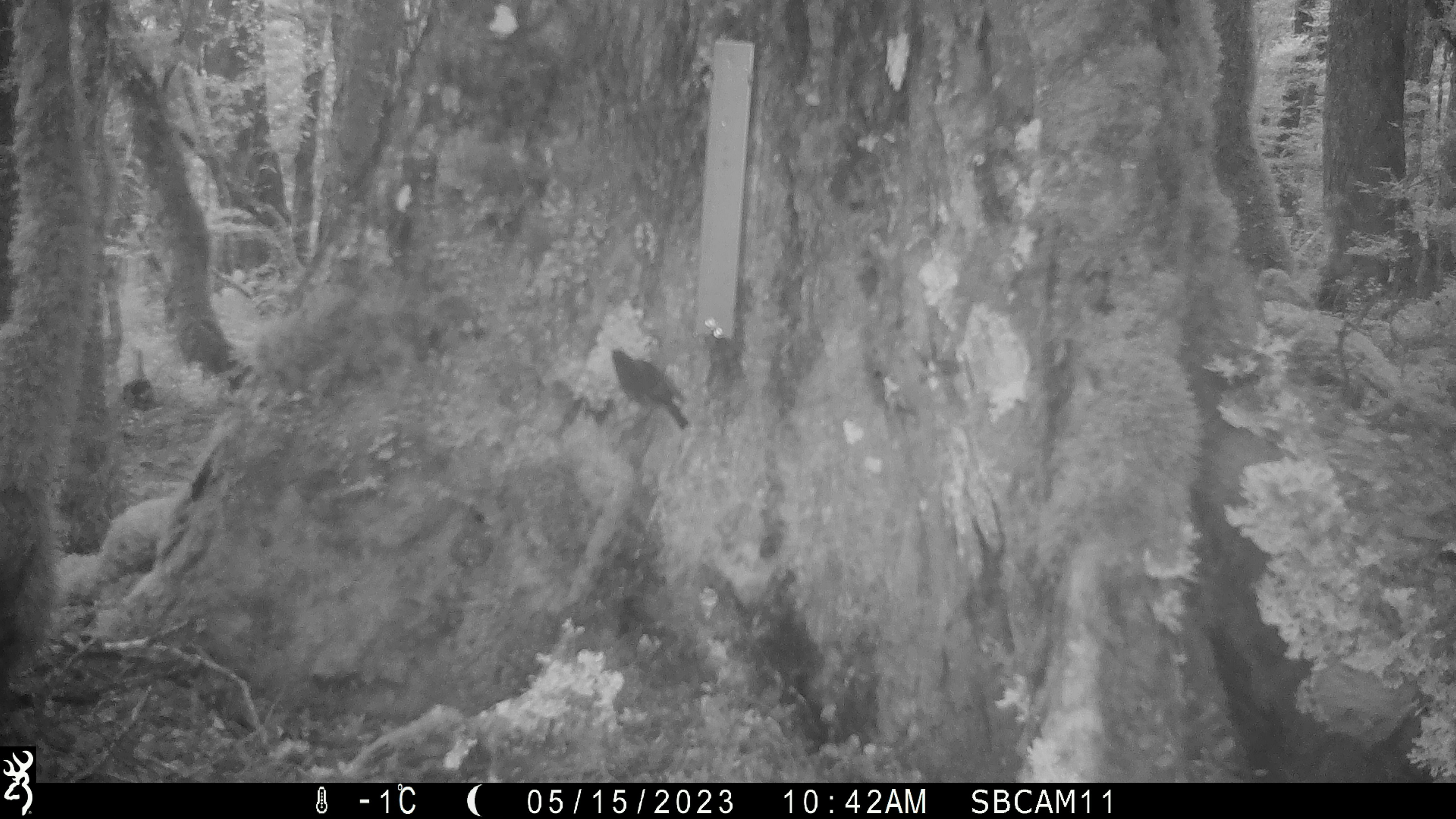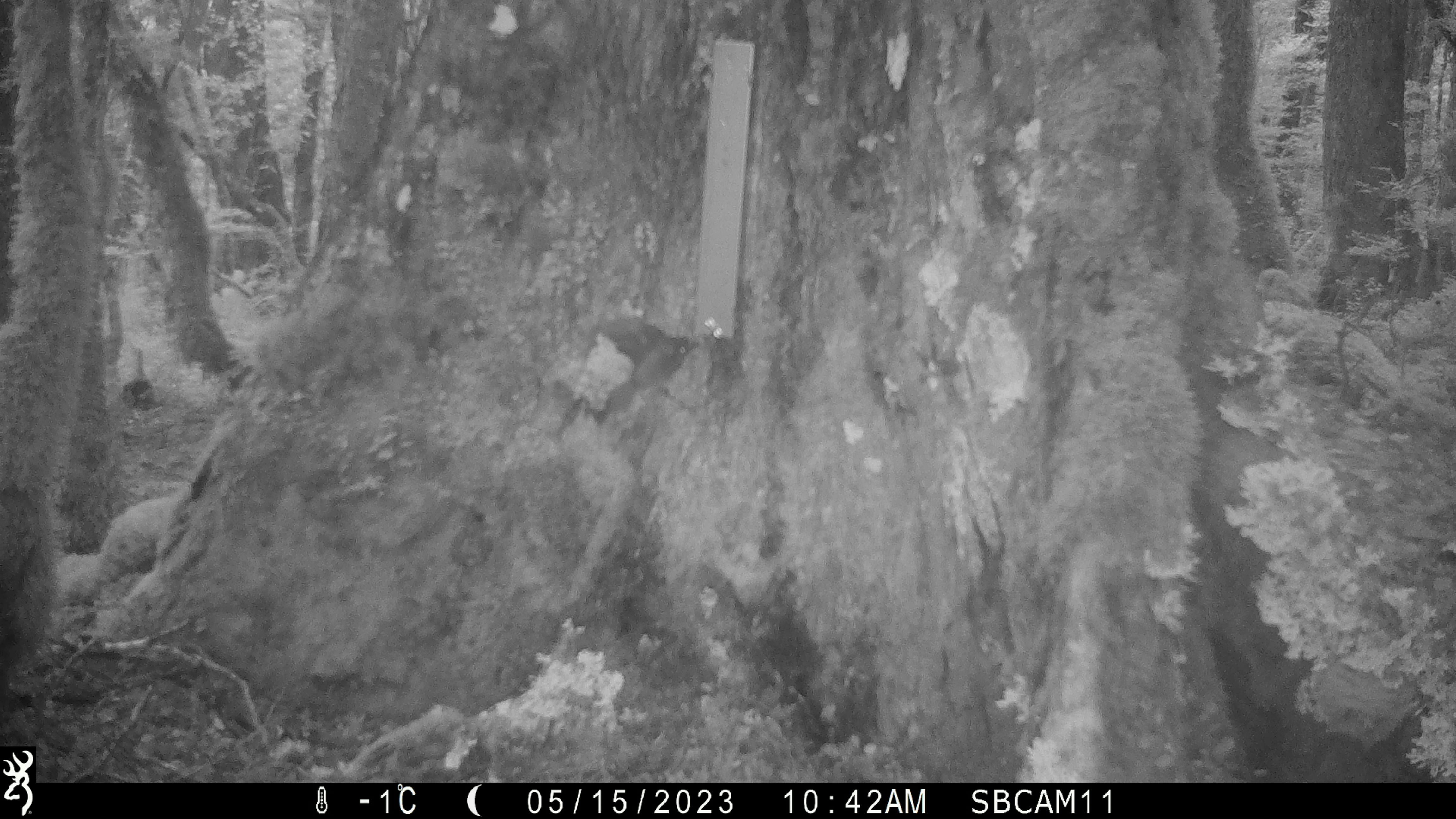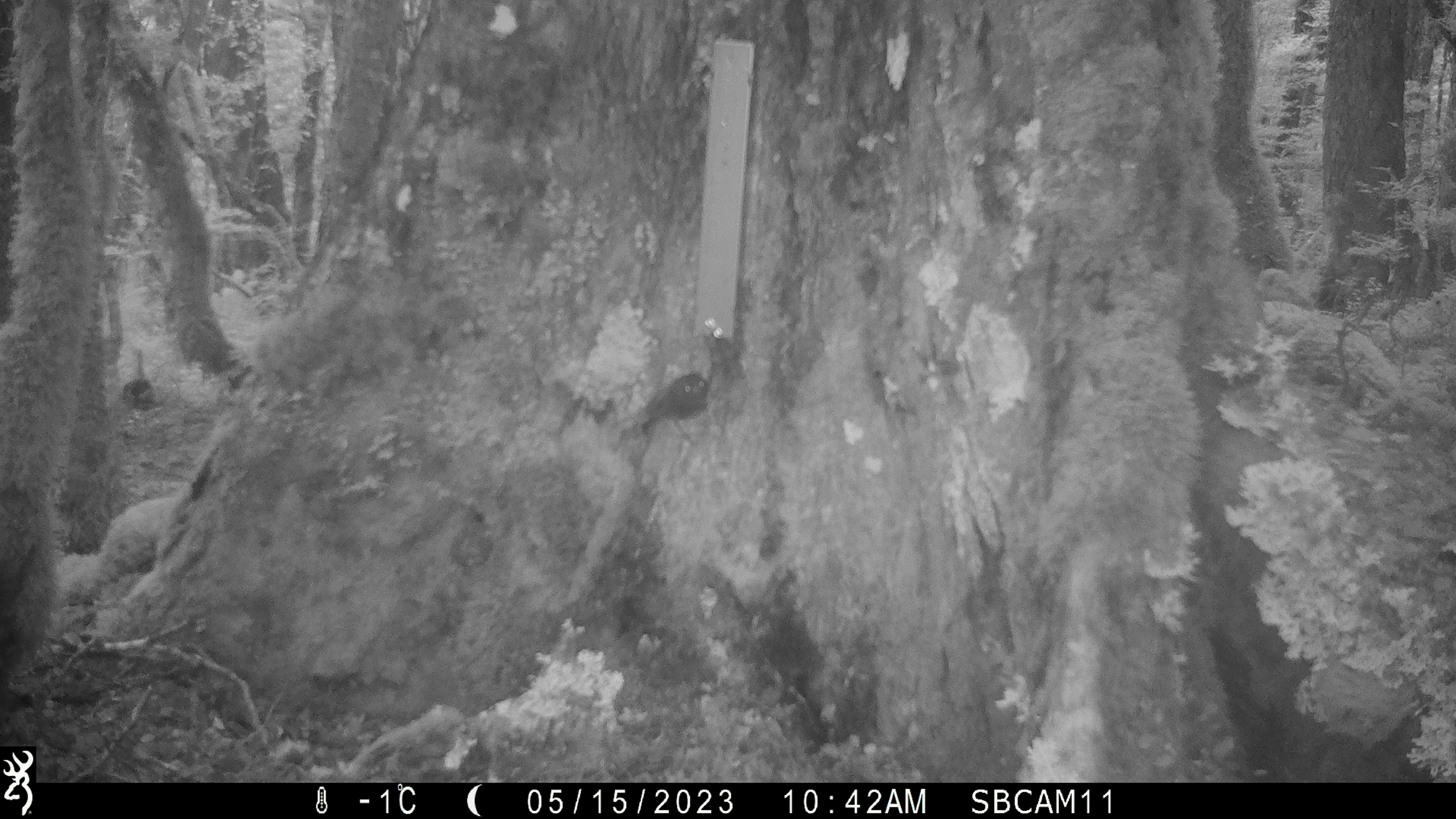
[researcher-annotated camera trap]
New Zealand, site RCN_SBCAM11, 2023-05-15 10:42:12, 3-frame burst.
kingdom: Animalia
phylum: Chordata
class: Aves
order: Passeriformes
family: Petroicidae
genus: Petroica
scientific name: Petroica australis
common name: new zealand robin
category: robin